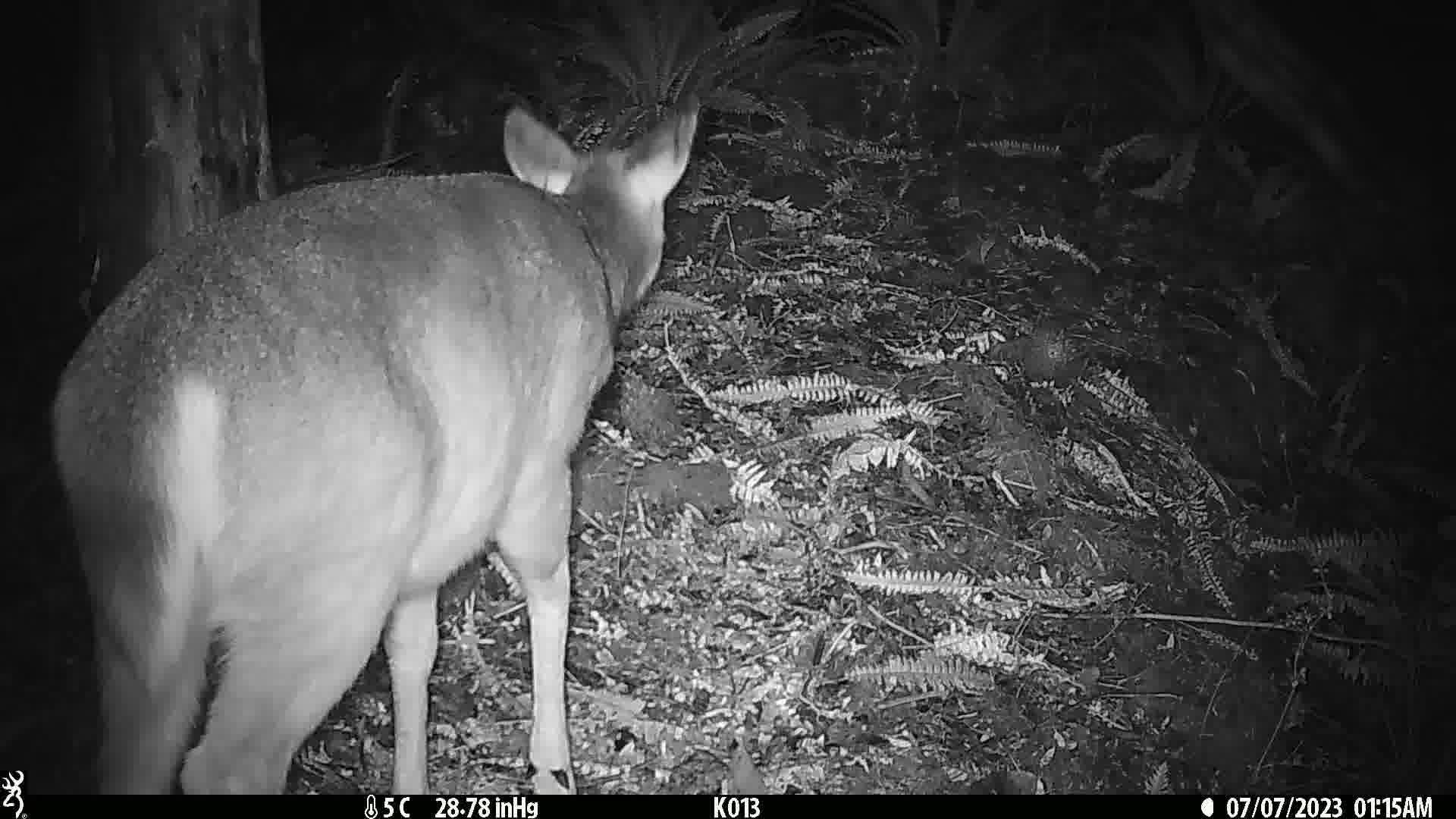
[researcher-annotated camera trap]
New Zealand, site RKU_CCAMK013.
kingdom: Animalia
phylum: Chordata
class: Mammalia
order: Artiodactyla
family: Cervidae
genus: Odocoileus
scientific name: Odocoileus virginianus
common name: white-tailed deer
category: white tailed deer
White tailed deer (white-tailed deer) (Odocoileus virginianus).